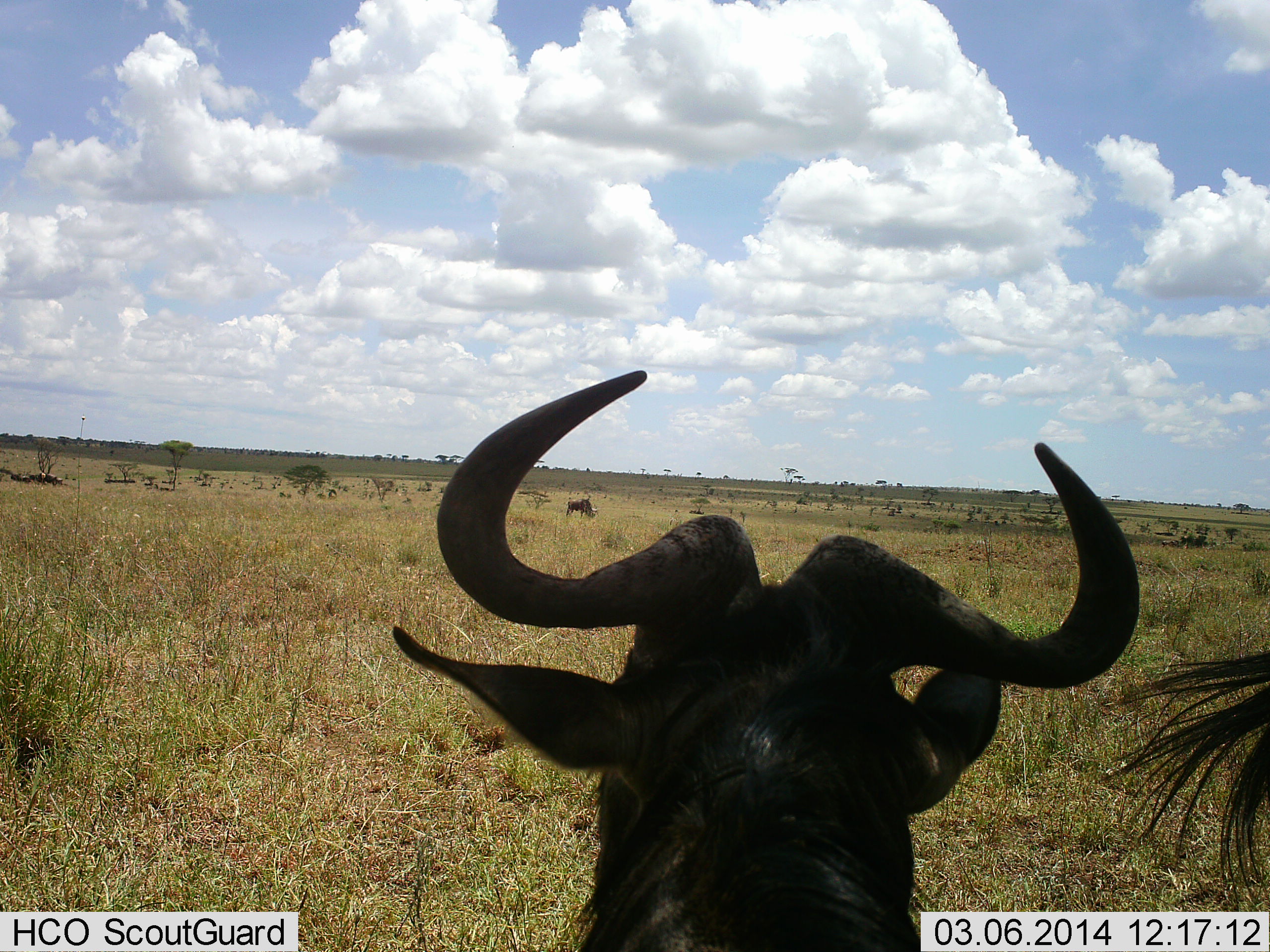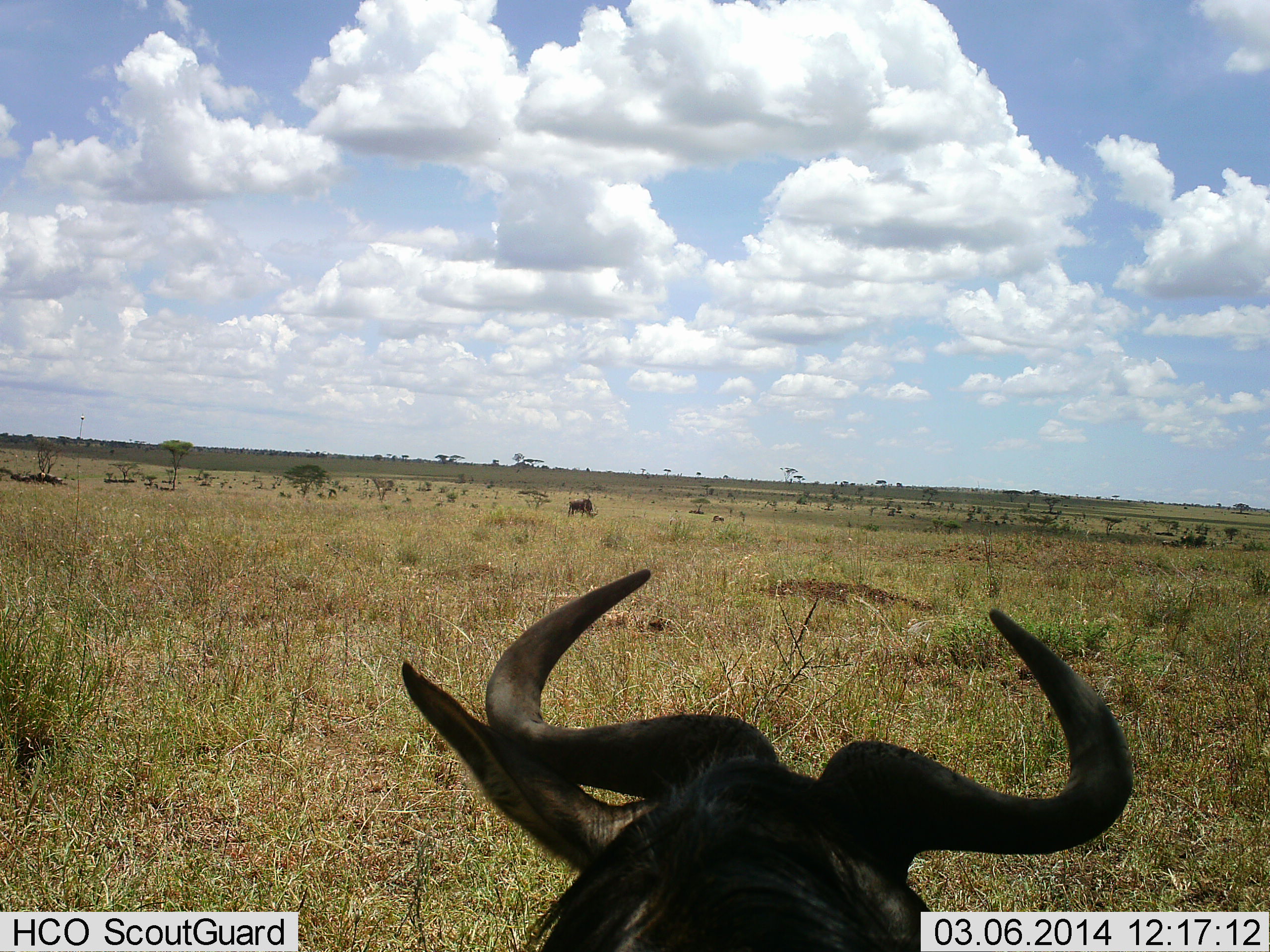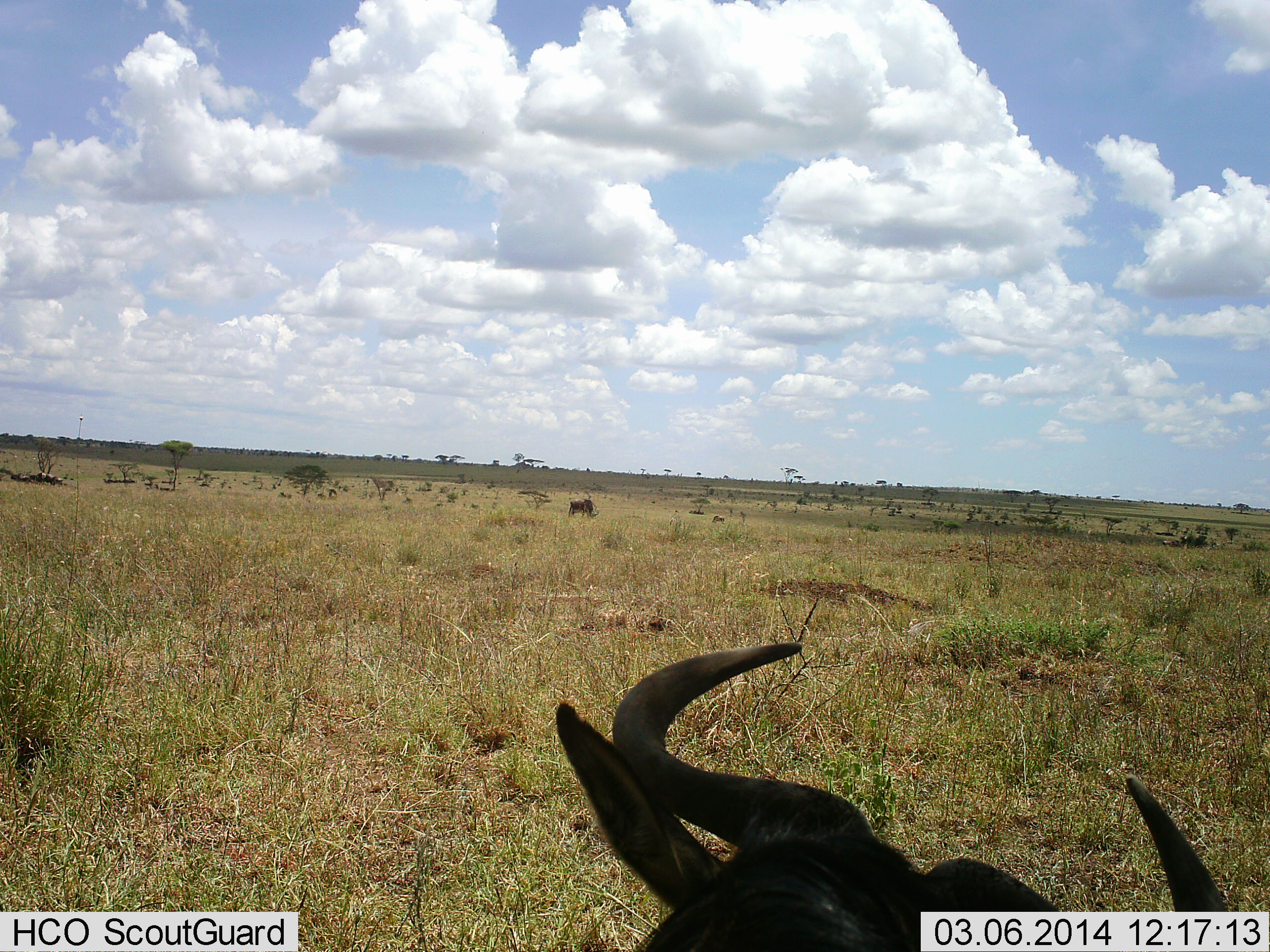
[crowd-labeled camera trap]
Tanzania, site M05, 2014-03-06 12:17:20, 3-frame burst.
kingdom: Animalia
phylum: Chordata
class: Mammalia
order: Artiodactyla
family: Bovidae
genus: Connochaetes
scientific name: Connochaetes taurinus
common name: blue wildebeest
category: wildebeest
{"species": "wildebeest (blue wildebeest) (Connochaetes taurinus)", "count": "2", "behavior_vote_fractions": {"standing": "70%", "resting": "20%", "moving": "10%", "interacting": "0%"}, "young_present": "0%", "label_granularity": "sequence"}